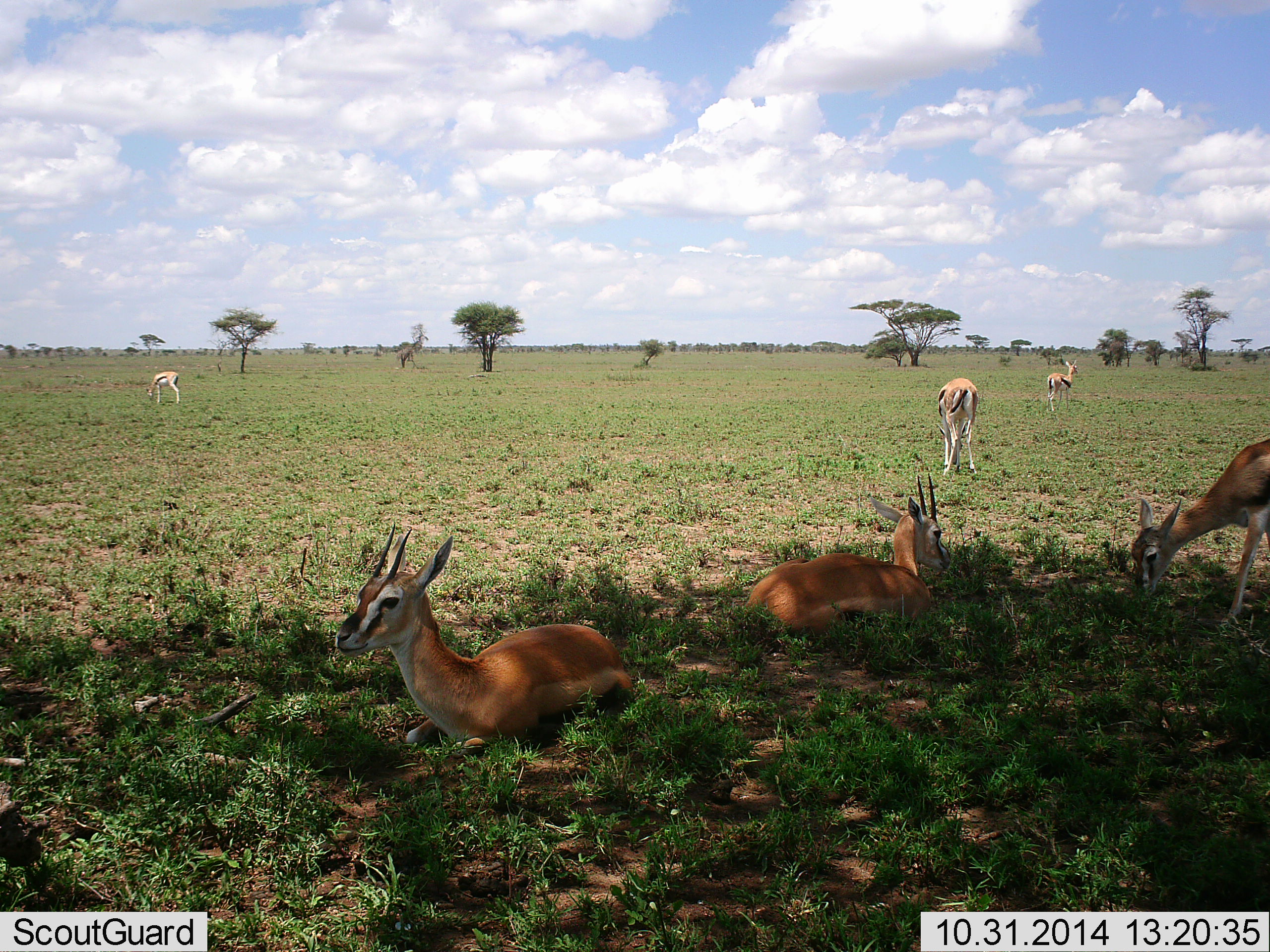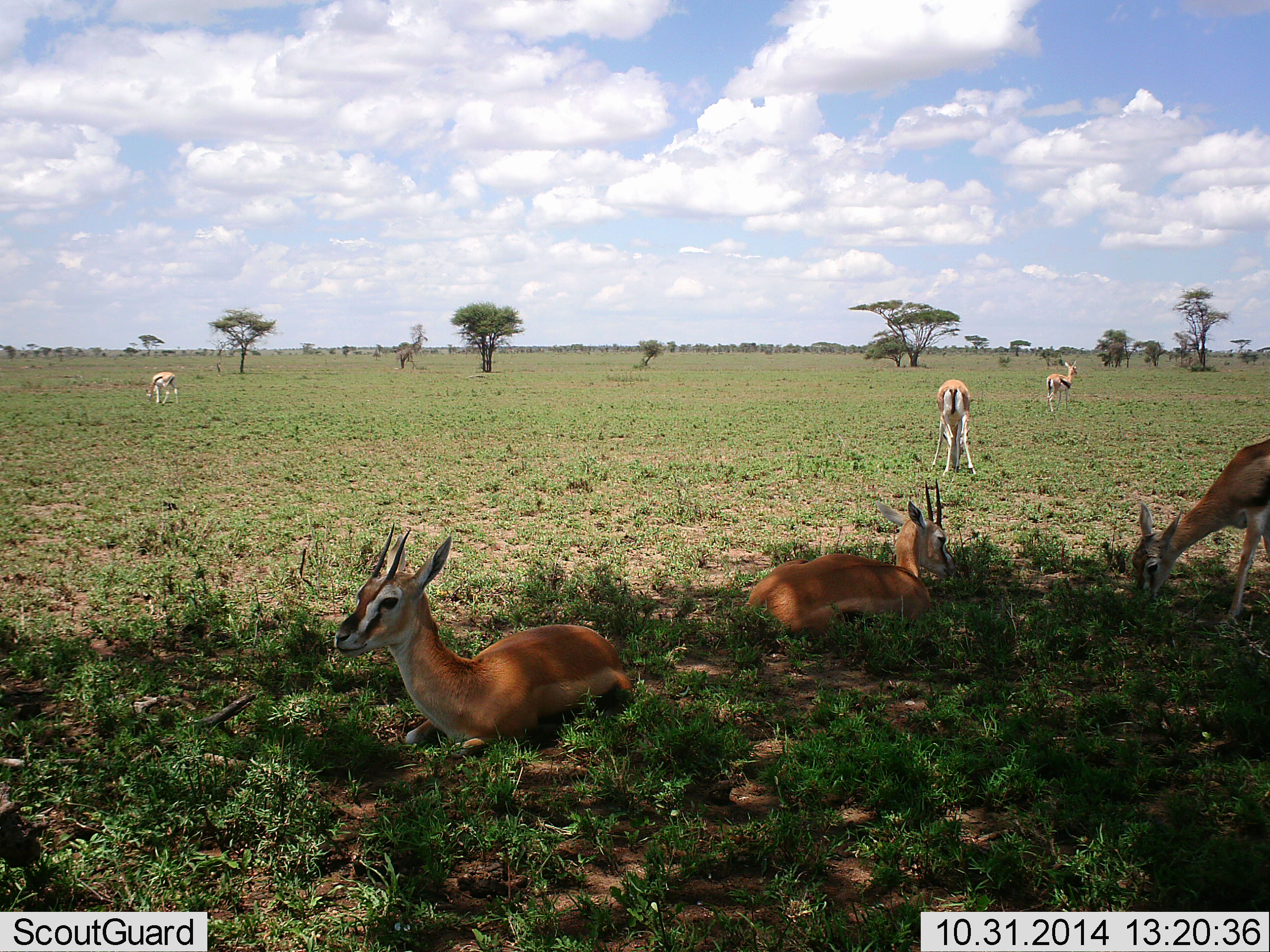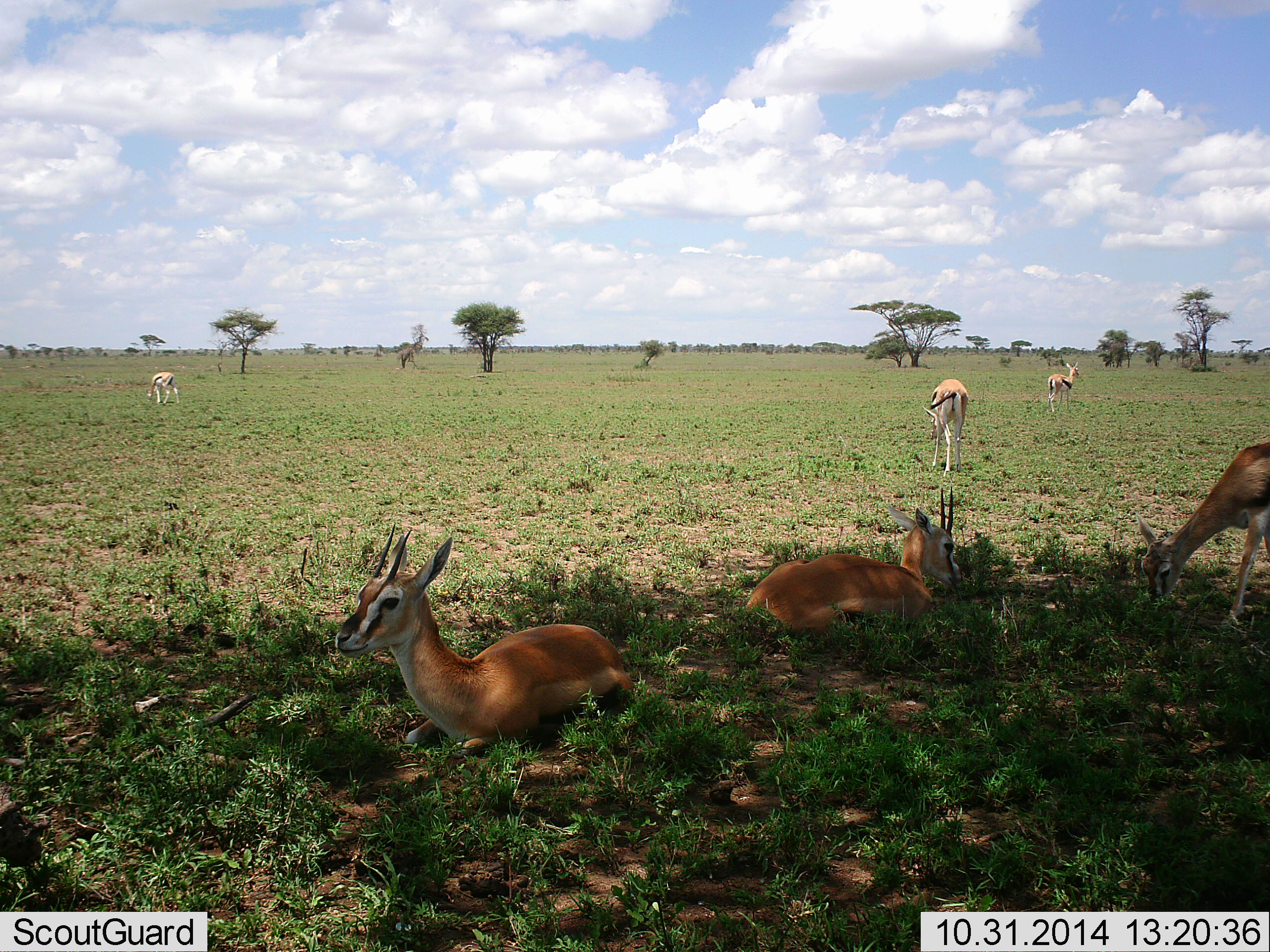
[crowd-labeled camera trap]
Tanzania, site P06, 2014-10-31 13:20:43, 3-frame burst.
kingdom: Animalia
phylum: Chordata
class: Mammalia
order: Artiodactyla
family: Bovidae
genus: Eudorcas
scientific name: Eudorcas thomsonii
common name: thomson's gazelle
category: gazellethomsons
Gazellethomsons (thomson's gazelle) (Eudorcas thomsonii), count 6. Behavior (volunteer vote fractions): standing 70%, resting 90%, moving 10%, interacting 10%. Young present (vote fraction): 10%. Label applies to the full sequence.